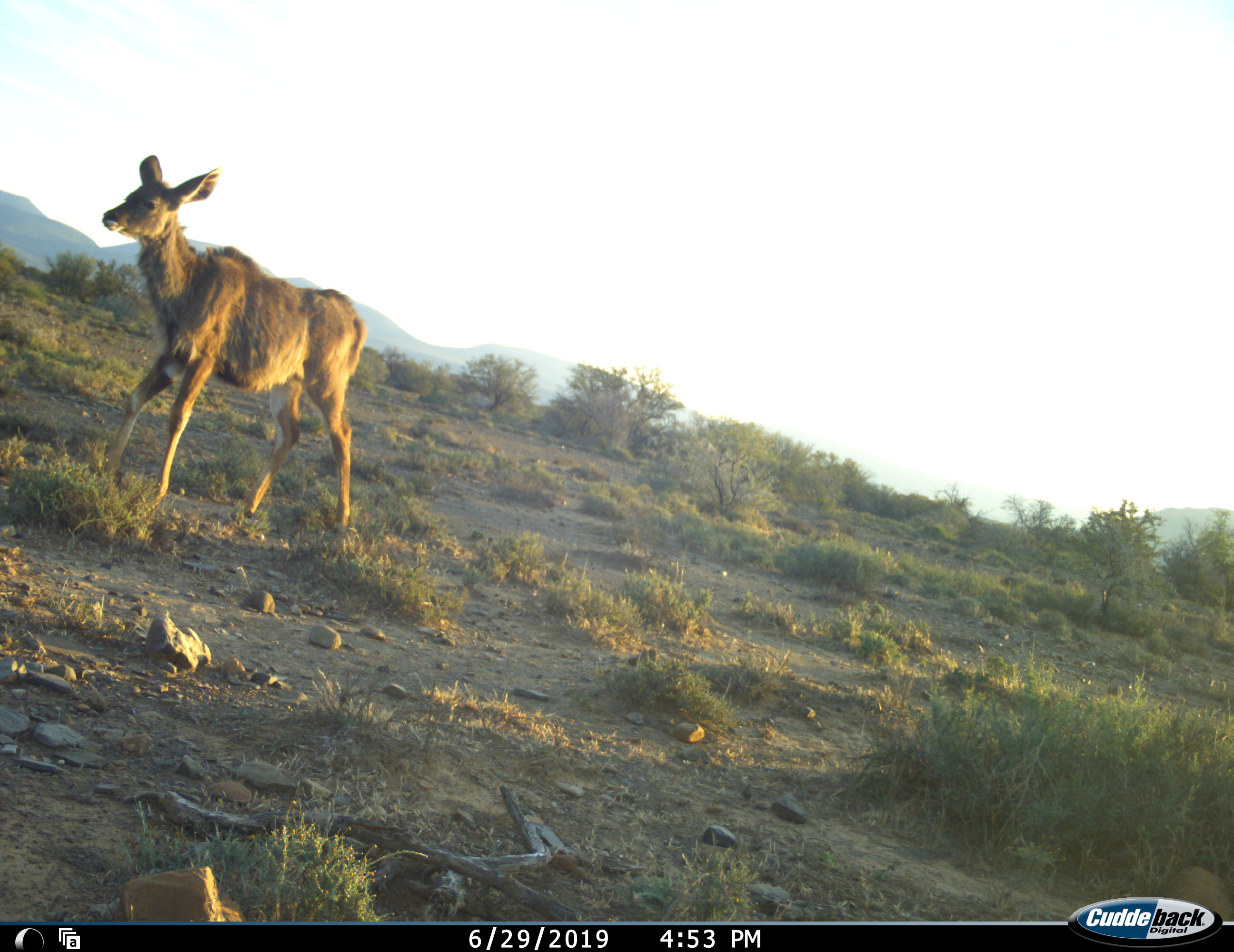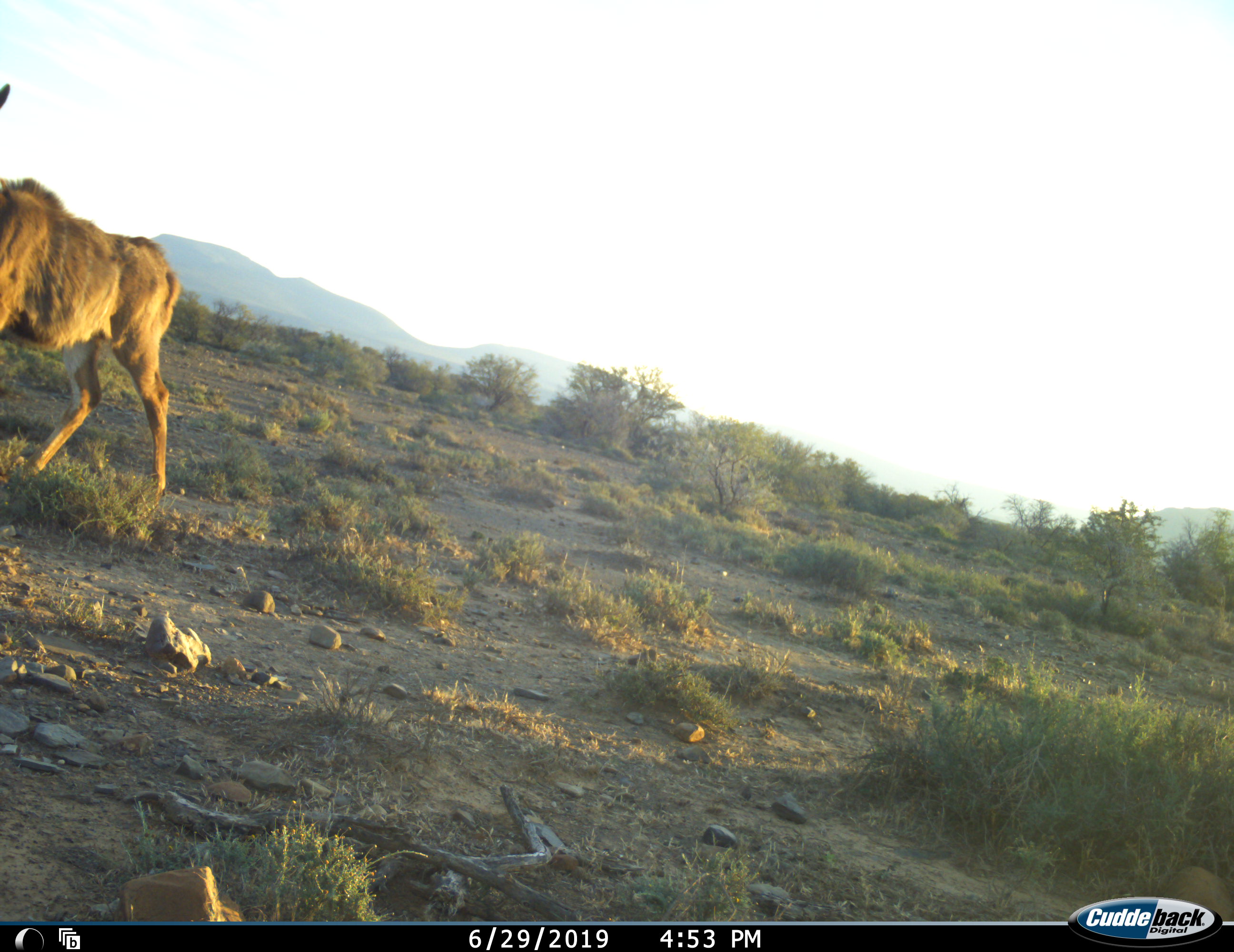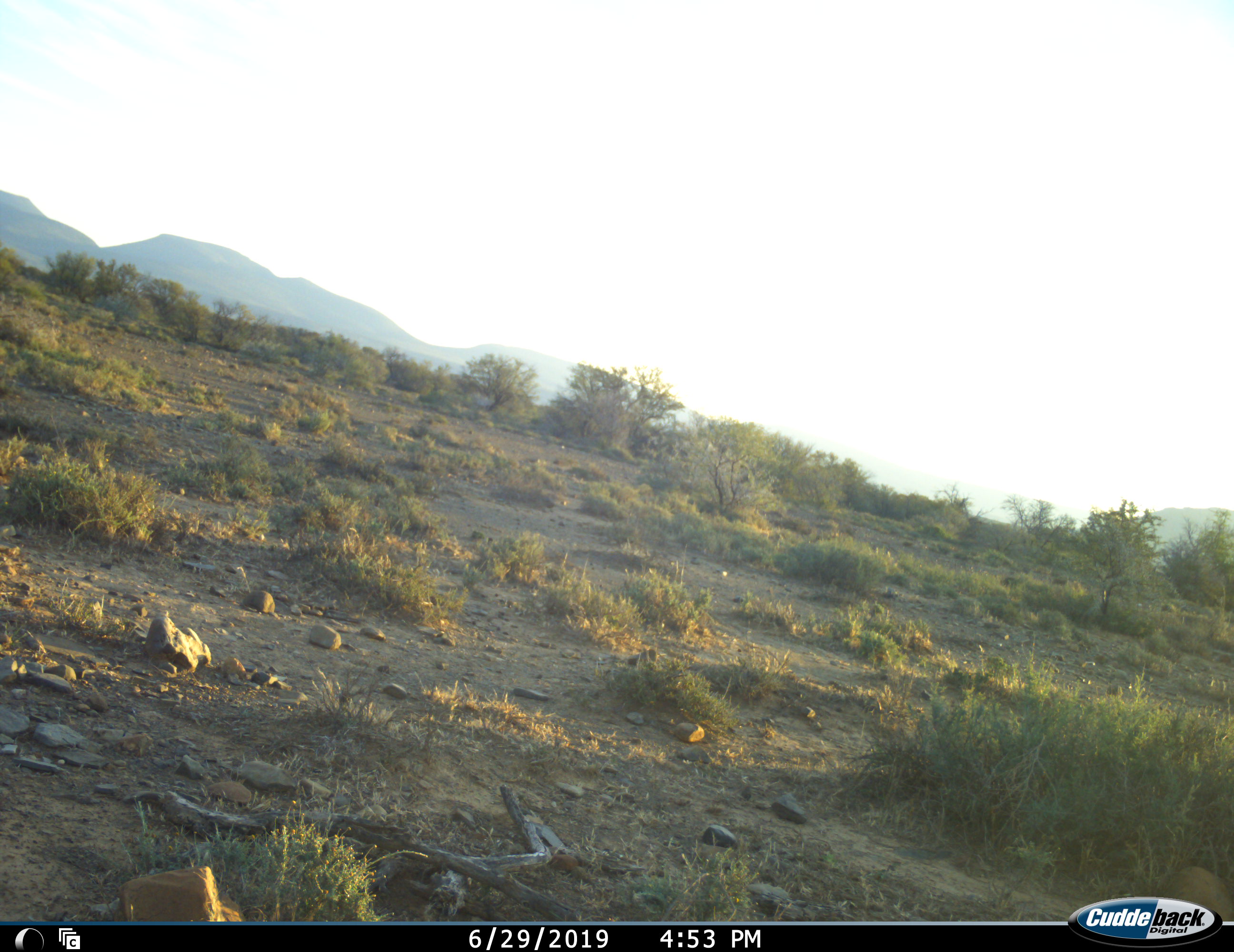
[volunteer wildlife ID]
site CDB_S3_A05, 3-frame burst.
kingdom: Animalia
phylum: Chordata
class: Mammalia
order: Artiodactyla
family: Bovidae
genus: Tragelaphus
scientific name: Tragelaphus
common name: kudu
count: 1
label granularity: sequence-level